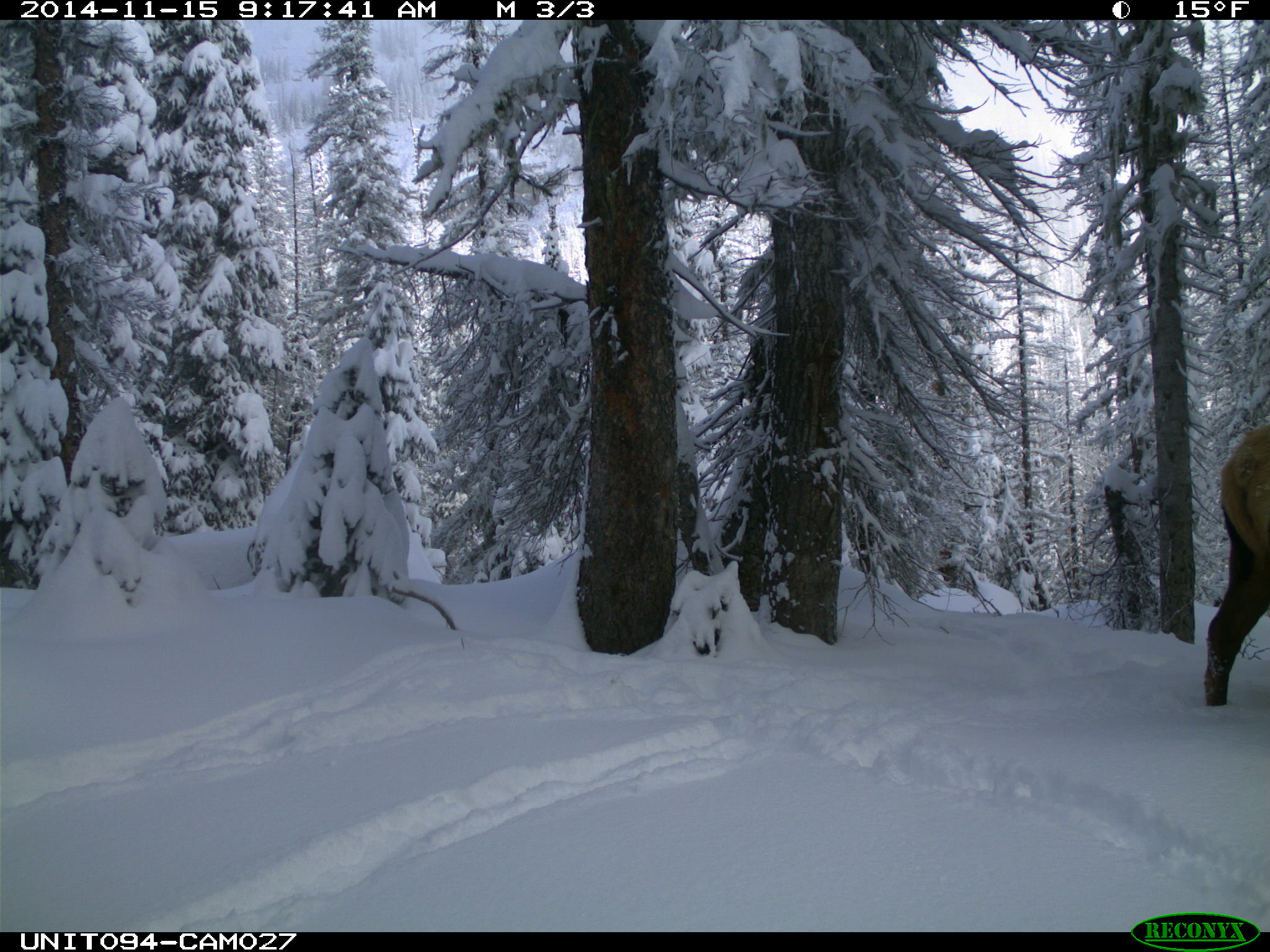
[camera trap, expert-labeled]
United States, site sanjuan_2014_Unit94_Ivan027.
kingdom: Animalia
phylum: Chordata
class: Mammalia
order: Artiodactyla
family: Cervidae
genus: Cervus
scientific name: Cervus elaphus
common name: red deer